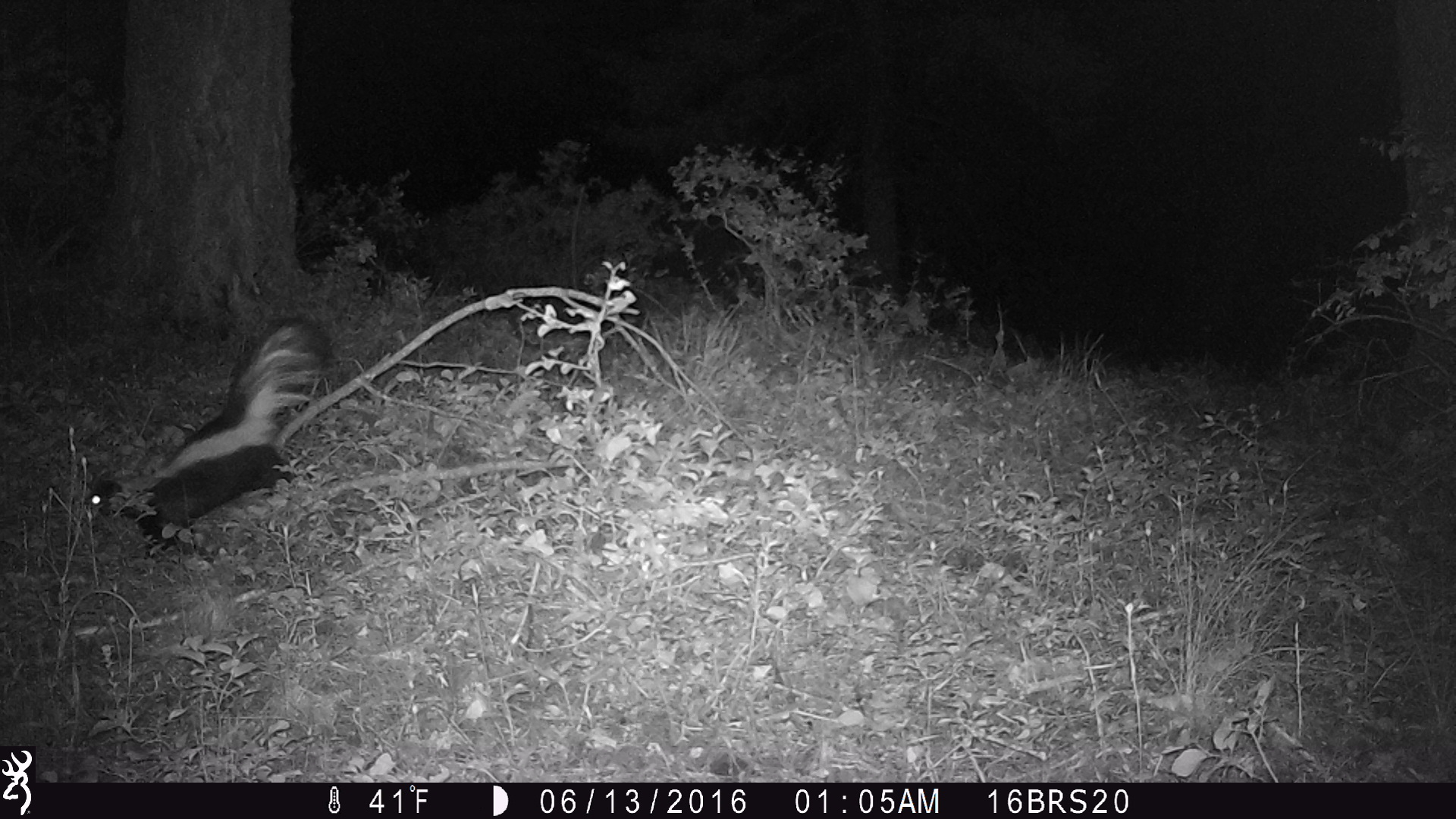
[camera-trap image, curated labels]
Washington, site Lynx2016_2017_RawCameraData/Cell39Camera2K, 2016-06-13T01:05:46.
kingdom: Animalia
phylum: Chordata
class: Mammalia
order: Carnivora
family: Mephitidae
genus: Mephitis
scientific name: Mephitis mephitis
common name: striped skunk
Mephitis mephitis (striped skunk). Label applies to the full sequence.